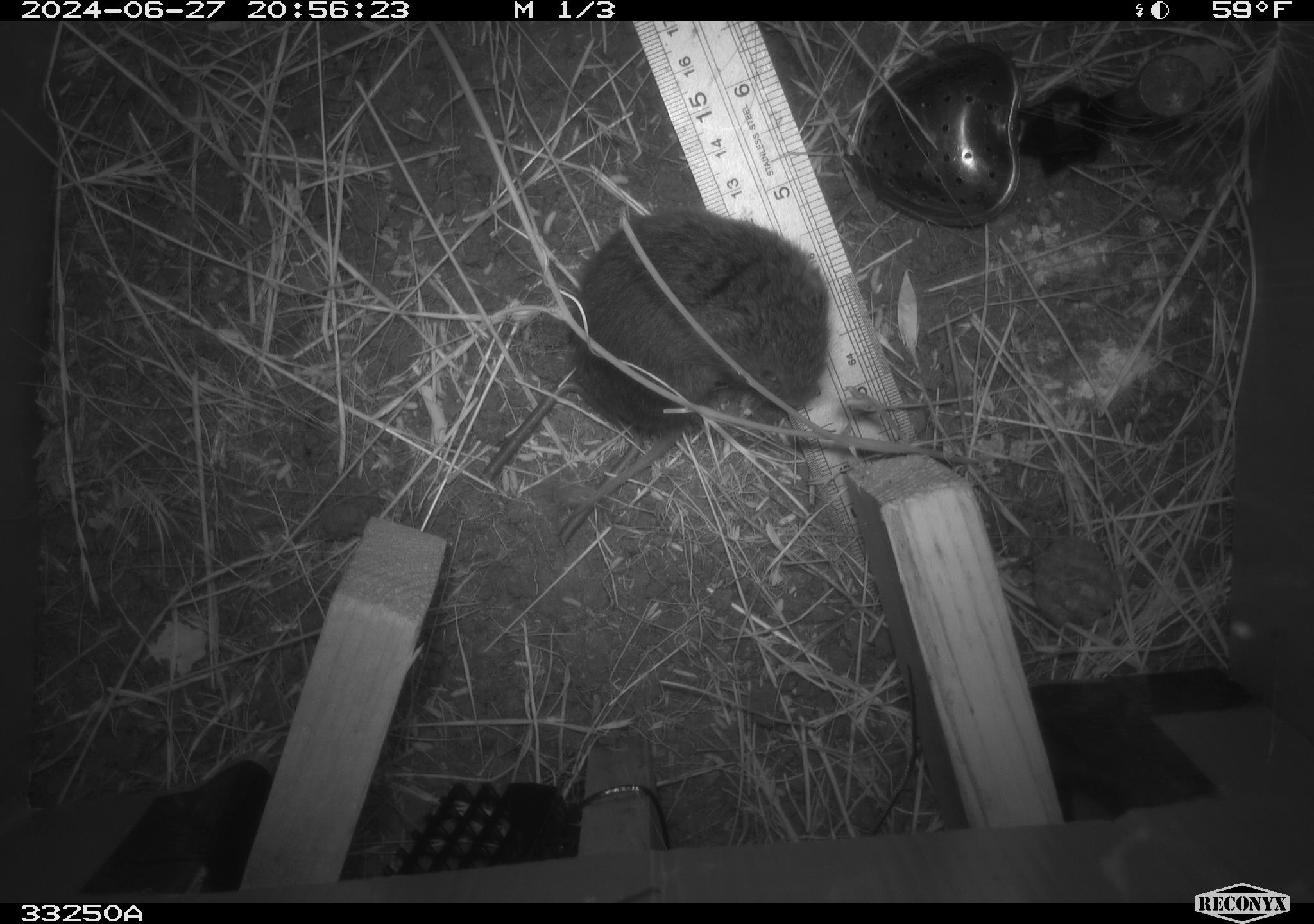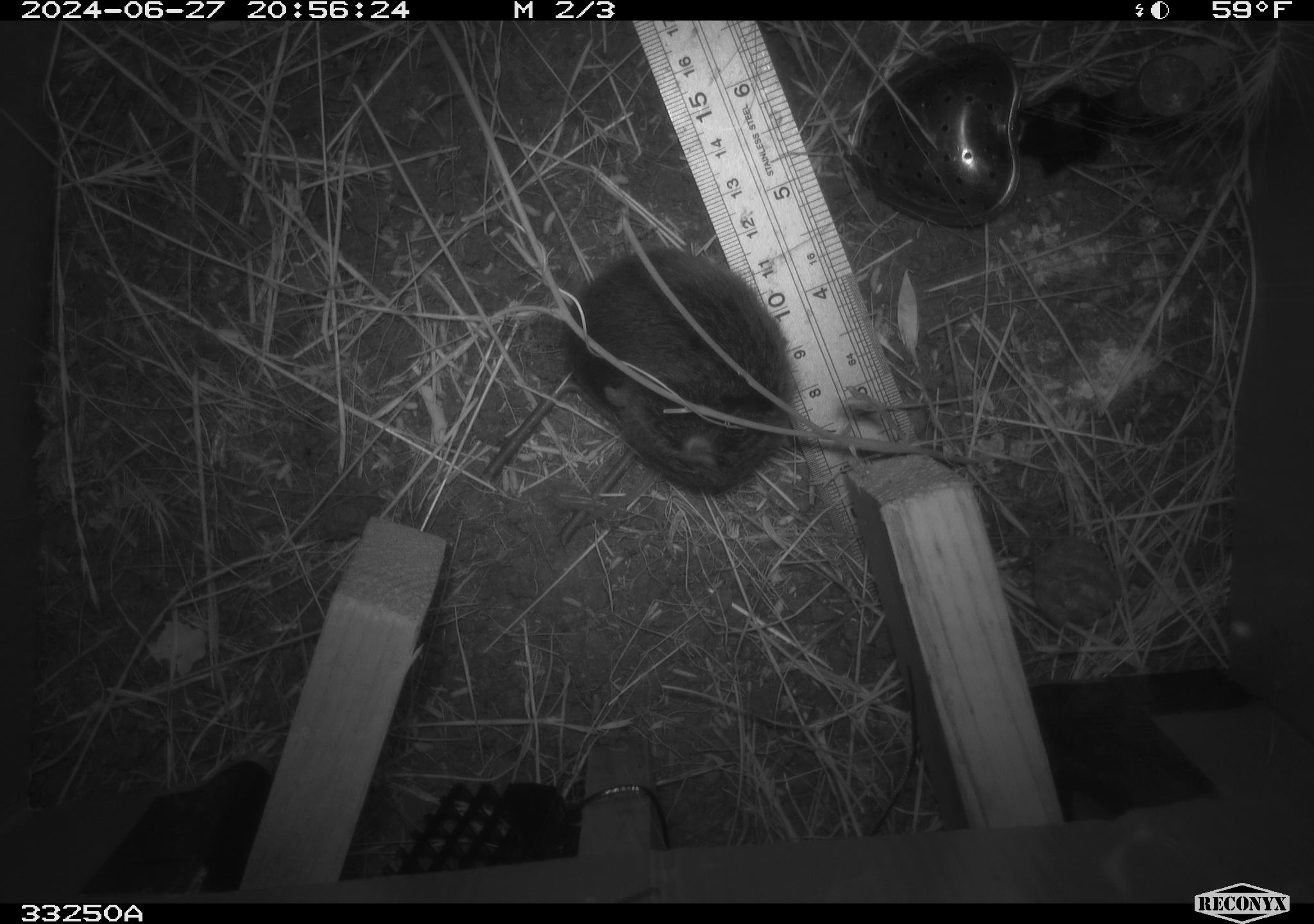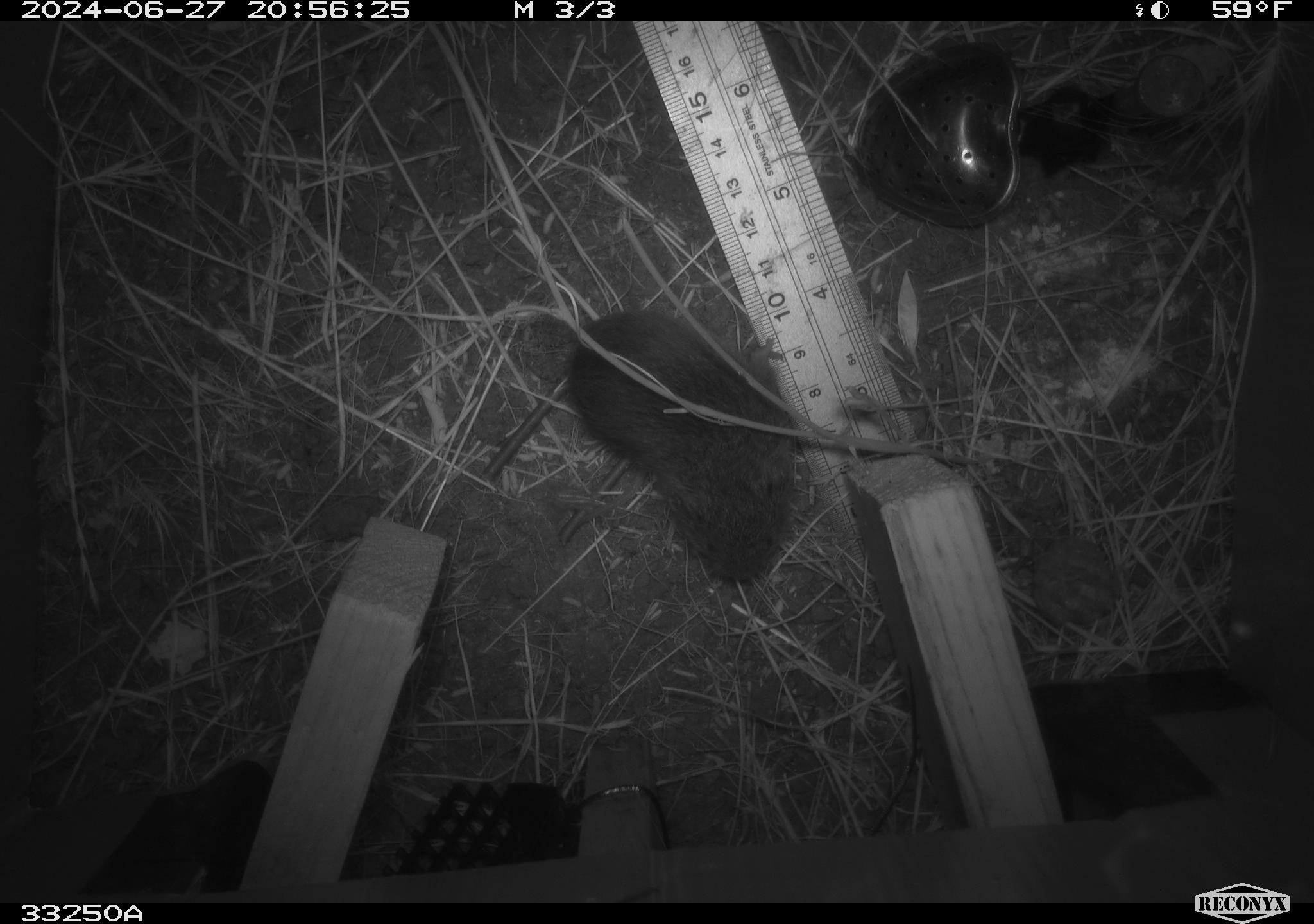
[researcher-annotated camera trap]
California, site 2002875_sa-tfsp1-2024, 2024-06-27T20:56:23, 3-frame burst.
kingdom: Animalia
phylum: Chordata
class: Mammalia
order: Rodentia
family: Cricetidae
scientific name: Arvicolinae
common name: voles, lemmings, and muskrats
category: arvicolinae subfamily